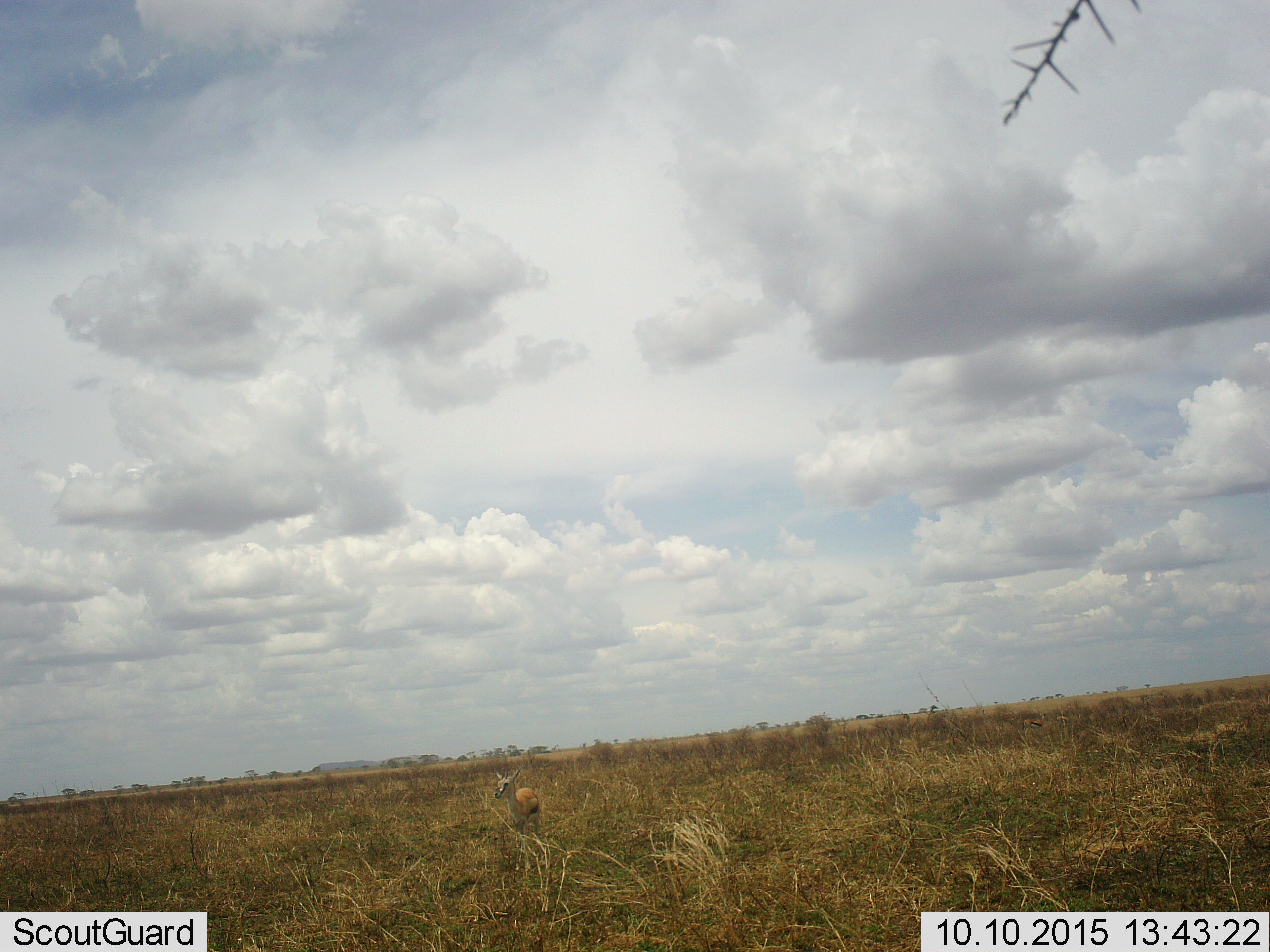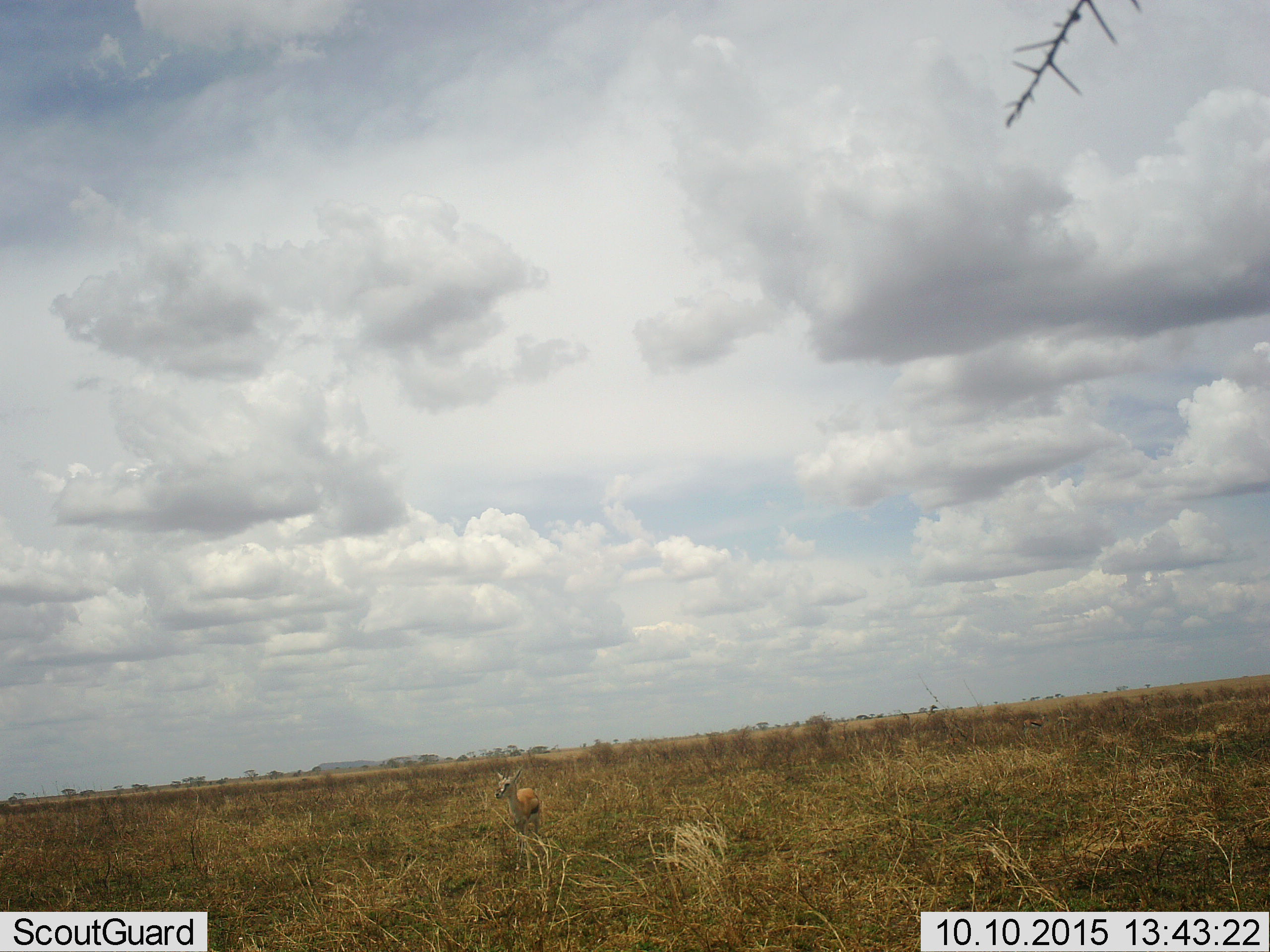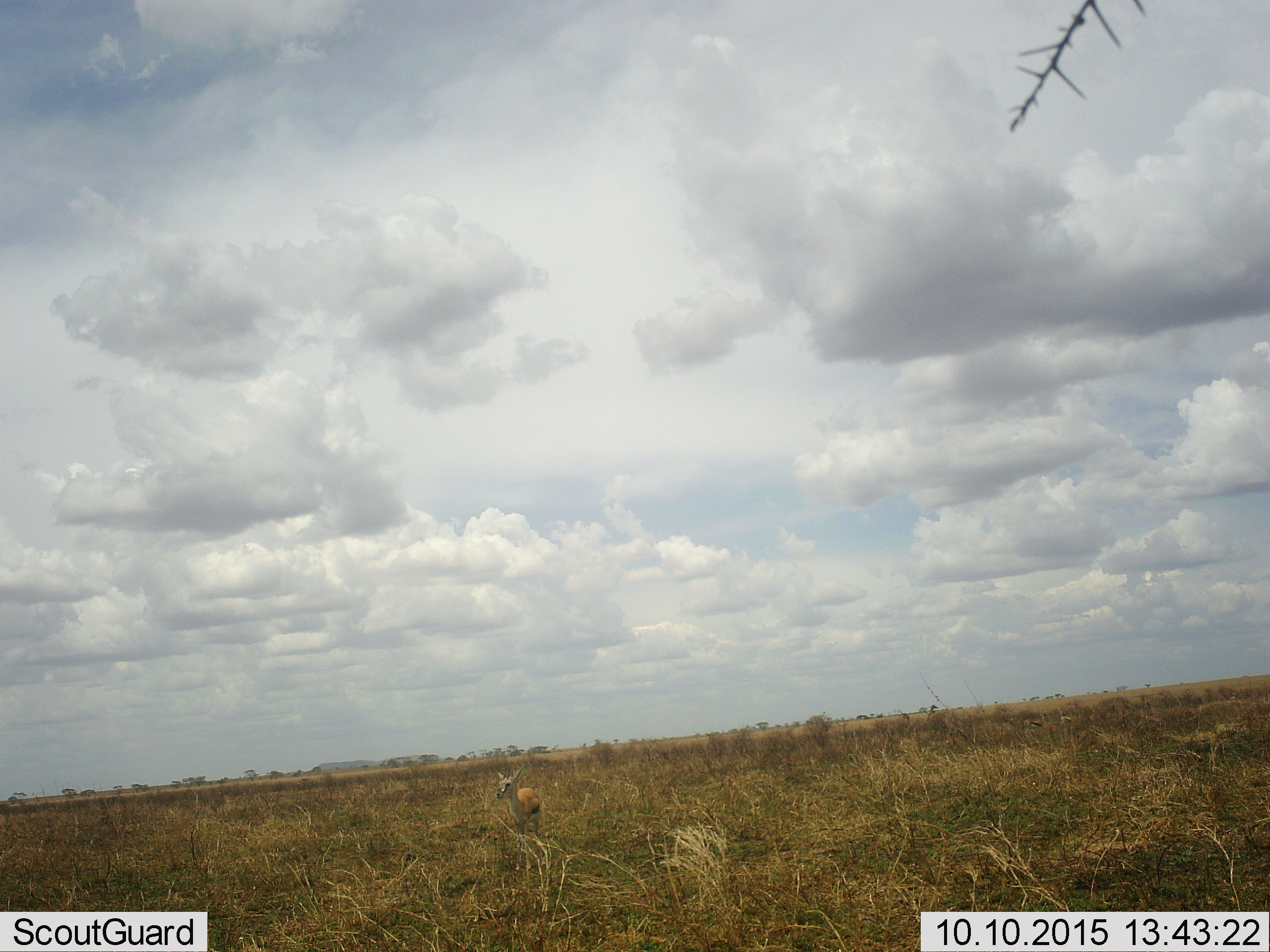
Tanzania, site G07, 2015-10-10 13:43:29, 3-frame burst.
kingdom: Animalia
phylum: Chordata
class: Mammalia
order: Artiodactyla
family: Bovidae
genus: Eudorcas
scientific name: Eudorcas thomsonii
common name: thomson's gazelle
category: gazellethomsons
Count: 1.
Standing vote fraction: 100%.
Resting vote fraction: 0%.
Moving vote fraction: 25%.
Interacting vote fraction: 0%.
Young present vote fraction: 12%.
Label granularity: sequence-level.